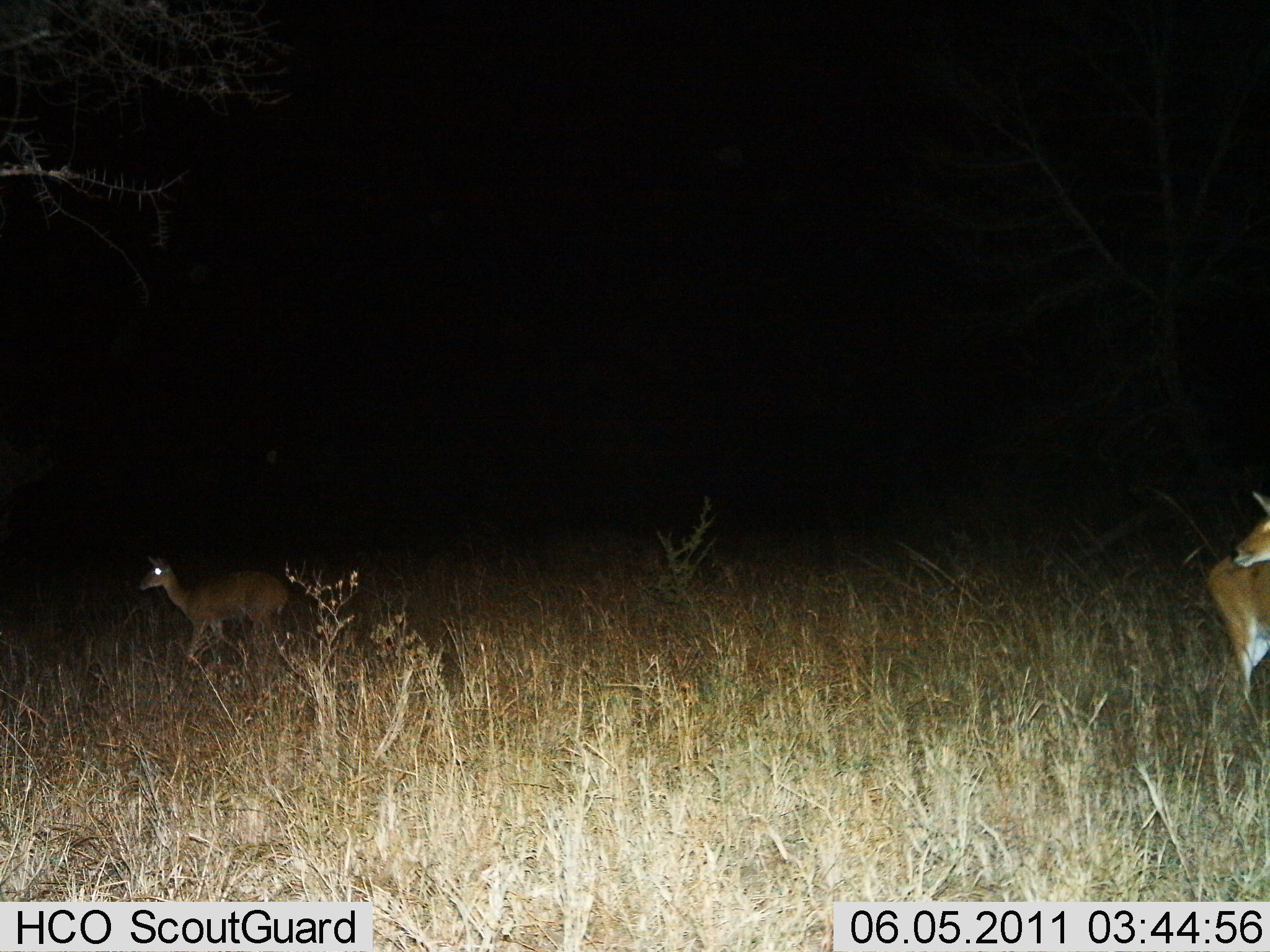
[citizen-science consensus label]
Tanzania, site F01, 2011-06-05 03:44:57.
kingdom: Animalia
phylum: Chordata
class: Mammalia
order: Artiodactyla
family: Bovidae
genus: Redunca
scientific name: Redunca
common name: reedbuck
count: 2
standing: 64%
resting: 0%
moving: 64%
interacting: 0%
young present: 0%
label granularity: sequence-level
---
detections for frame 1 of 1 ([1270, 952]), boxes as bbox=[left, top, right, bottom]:
animal: bbox=[131, 545, 300, 658]; bbox=[1200, 487, 1270, 690]